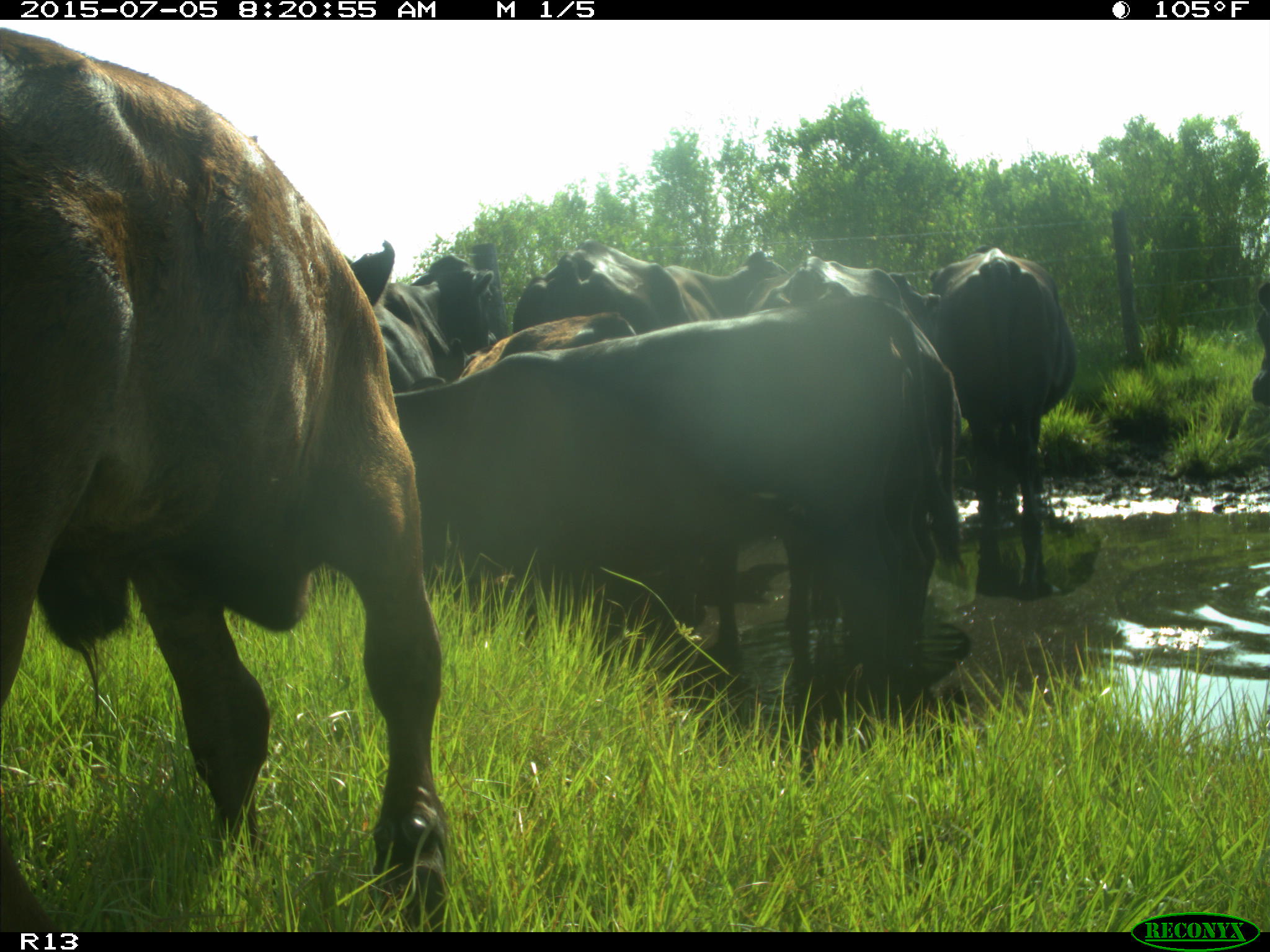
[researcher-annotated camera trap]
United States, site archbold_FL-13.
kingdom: Animalia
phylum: Chordata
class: Mammalia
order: Artiodactyla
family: Bovidae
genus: Bos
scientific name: Bos taurus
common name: domestic cow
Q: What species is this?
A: Bos taurus (domestic cow).